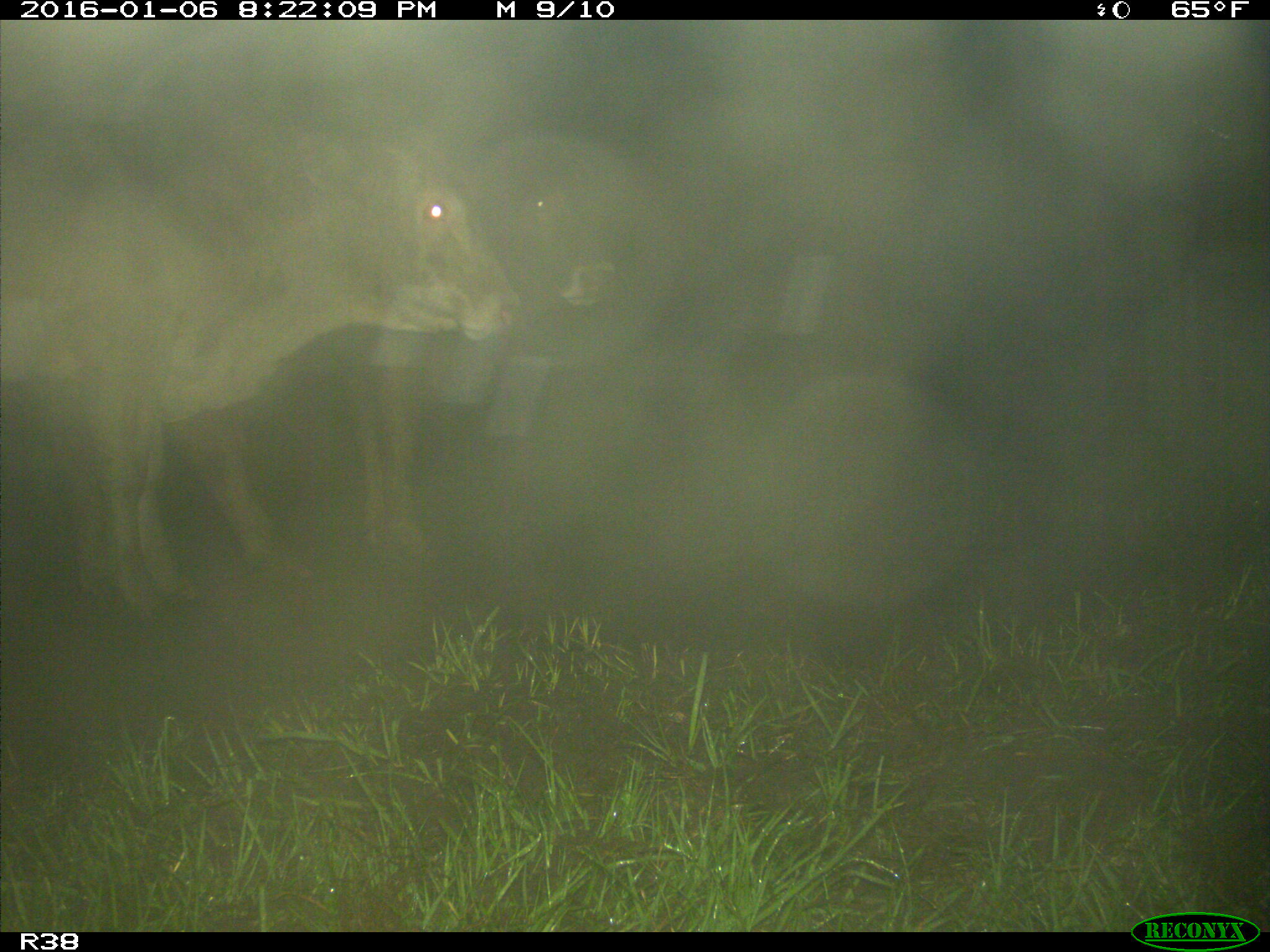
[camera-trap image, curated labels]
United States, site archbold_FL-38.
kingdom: Animalia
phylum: Chordata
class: Mammalia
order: Artiodactyla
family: Bovidae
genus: Bos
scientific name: Bos taurus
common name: domestic cow